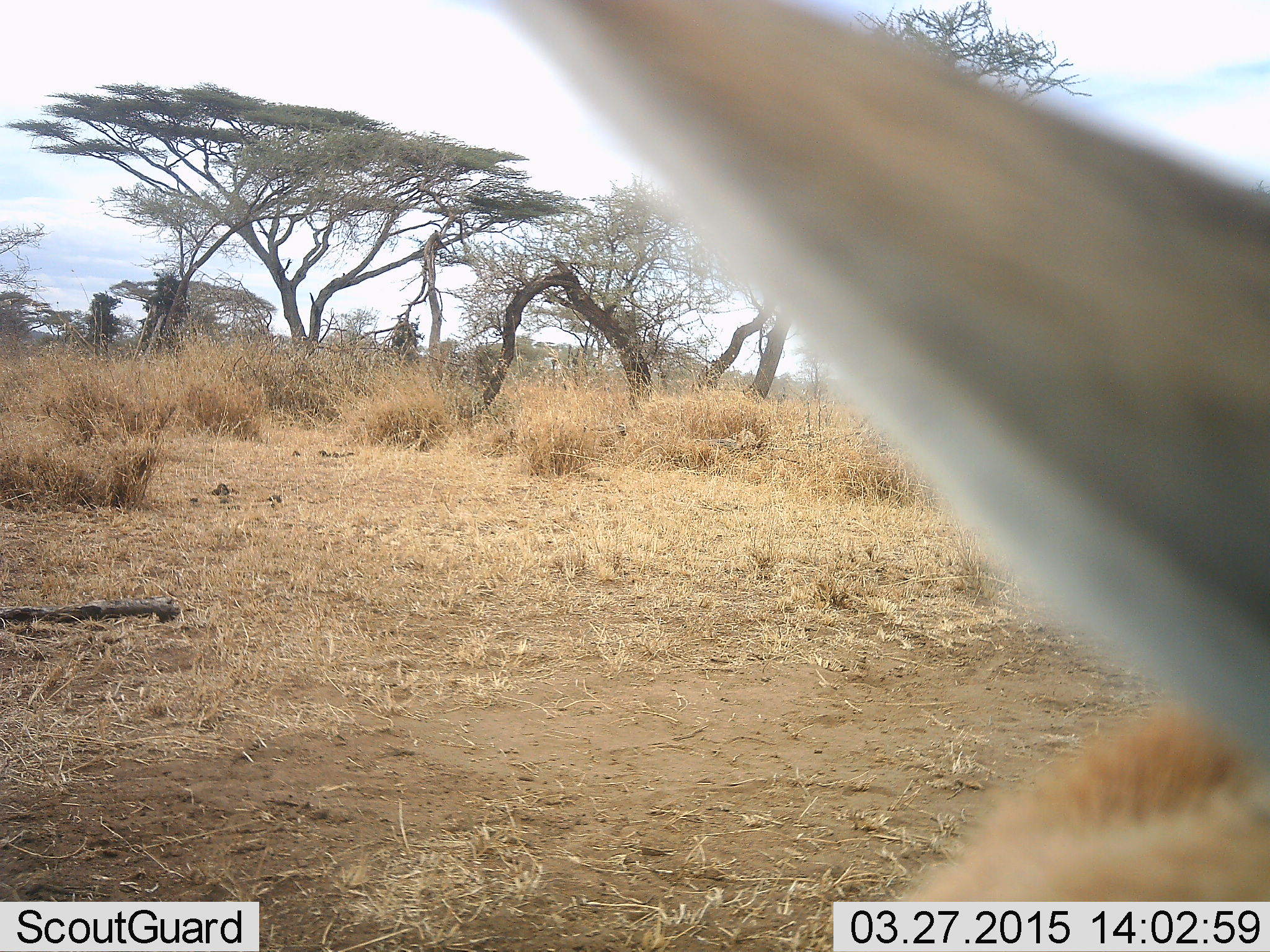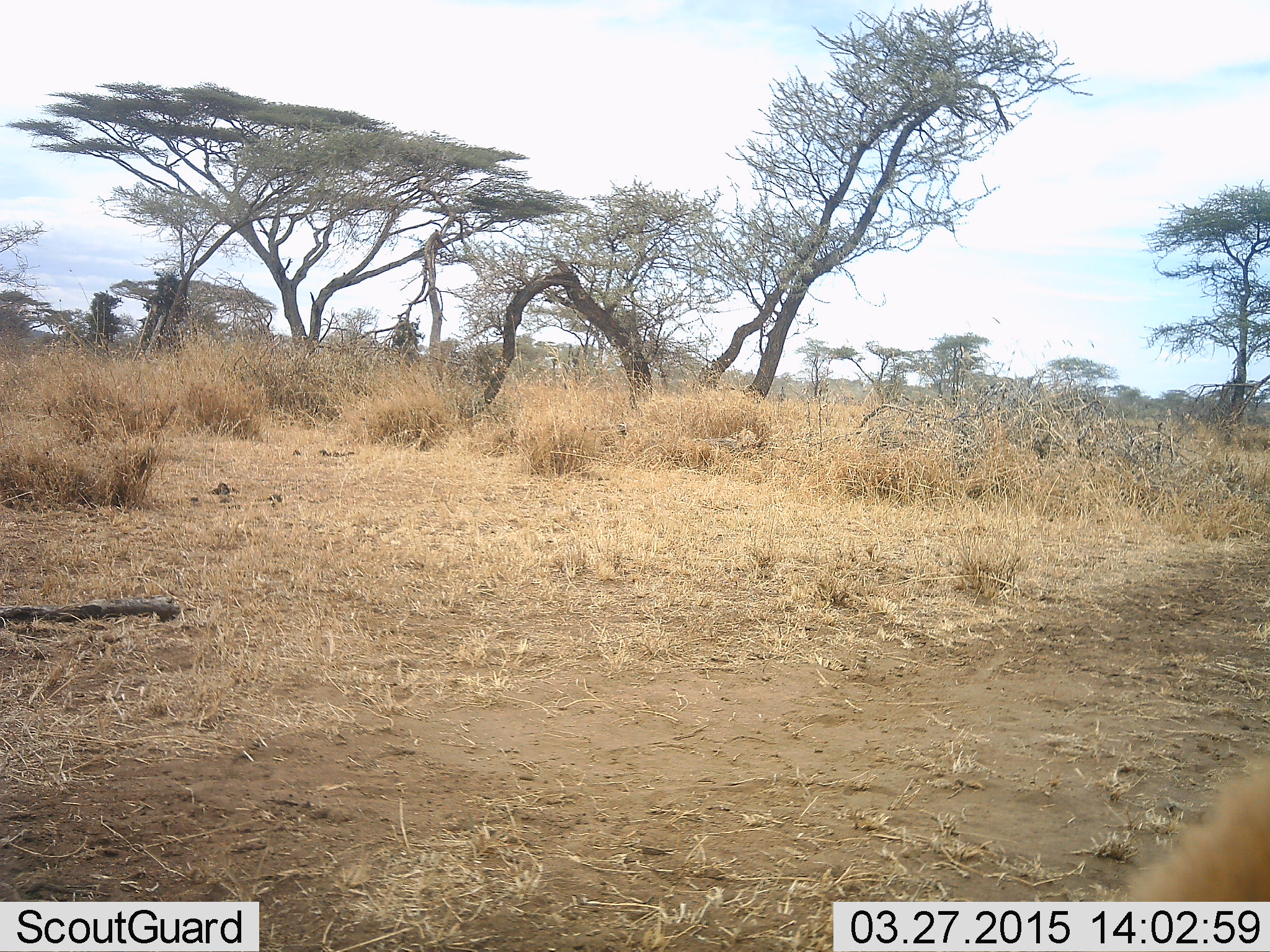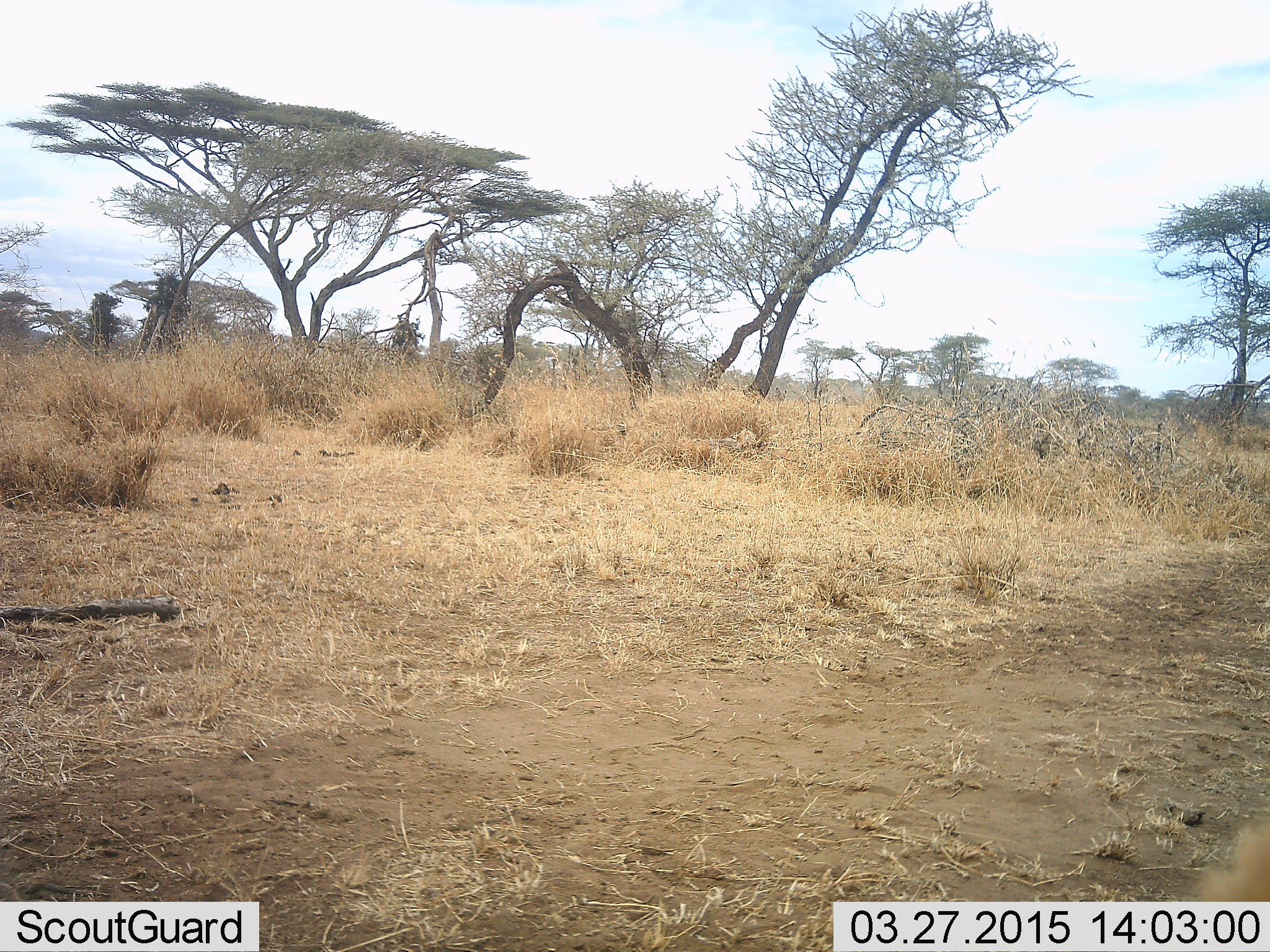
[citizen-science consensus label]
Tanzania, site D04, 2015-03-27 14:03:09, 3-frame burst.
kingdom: Animalia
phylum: Chordata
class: Mammalia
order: Artiodactyla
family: Bovidae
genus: Eudorcas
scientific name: Eudorcas thomsonii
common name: thomson's gazelle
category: gazellethomsons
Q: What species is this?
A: Gazellethomsons (thomson's gazelle) (Eudorcas thomsonii).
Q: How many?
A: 1.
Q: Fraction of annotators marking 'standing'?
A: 80%.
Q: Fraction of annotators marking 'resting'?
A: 0%.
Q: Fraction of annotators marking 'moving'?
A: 30%.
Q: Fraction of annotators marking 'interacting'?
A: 0%.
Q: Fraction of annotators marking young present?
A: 0%.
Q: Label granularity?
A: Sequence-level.